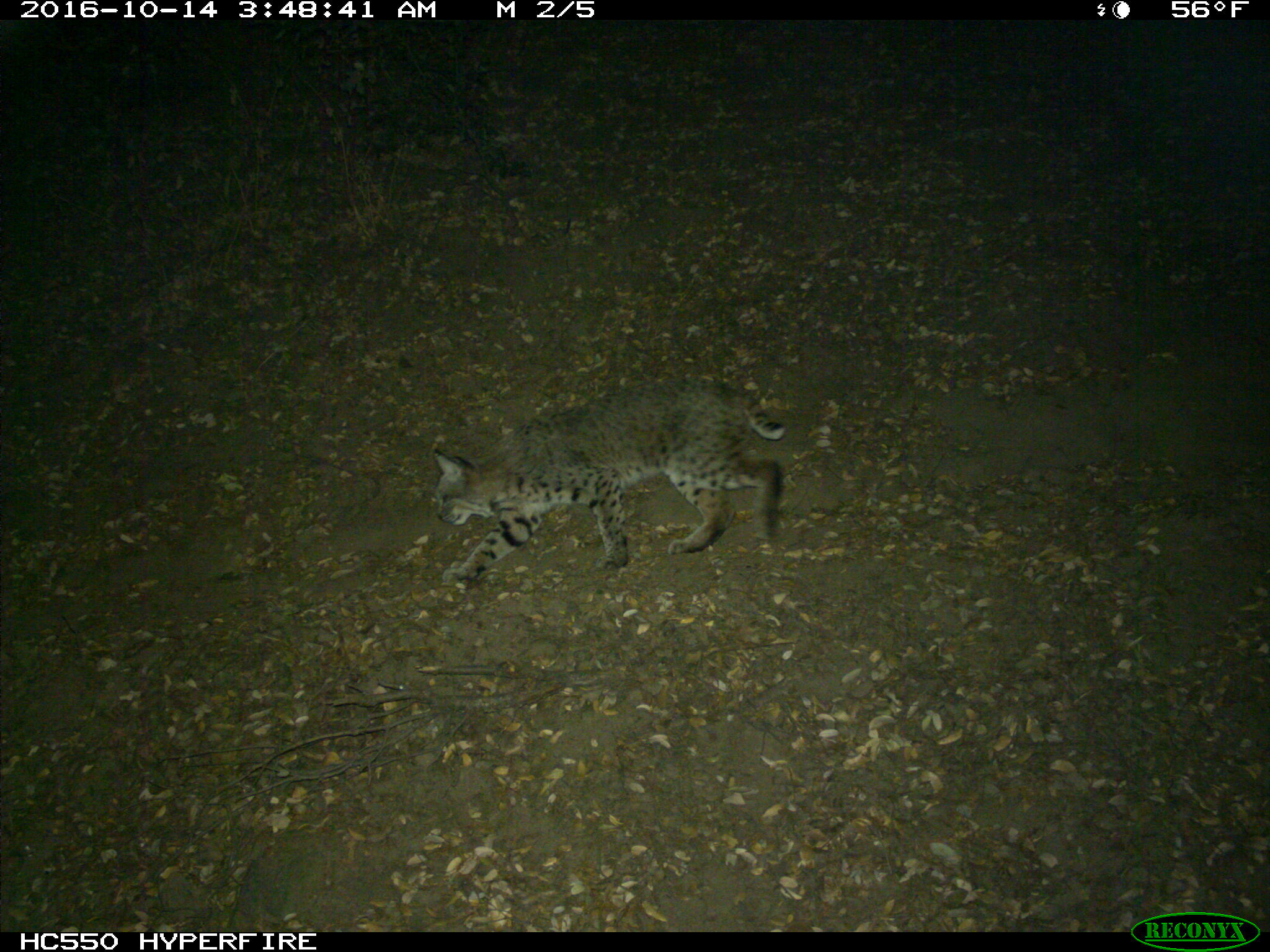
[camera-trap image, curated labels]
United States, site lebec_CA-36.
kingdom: Animalia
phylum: Chordata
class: Mammalia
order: Carnivora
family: Felidae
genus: Lynx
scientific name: Lynx rufus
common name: bobcat